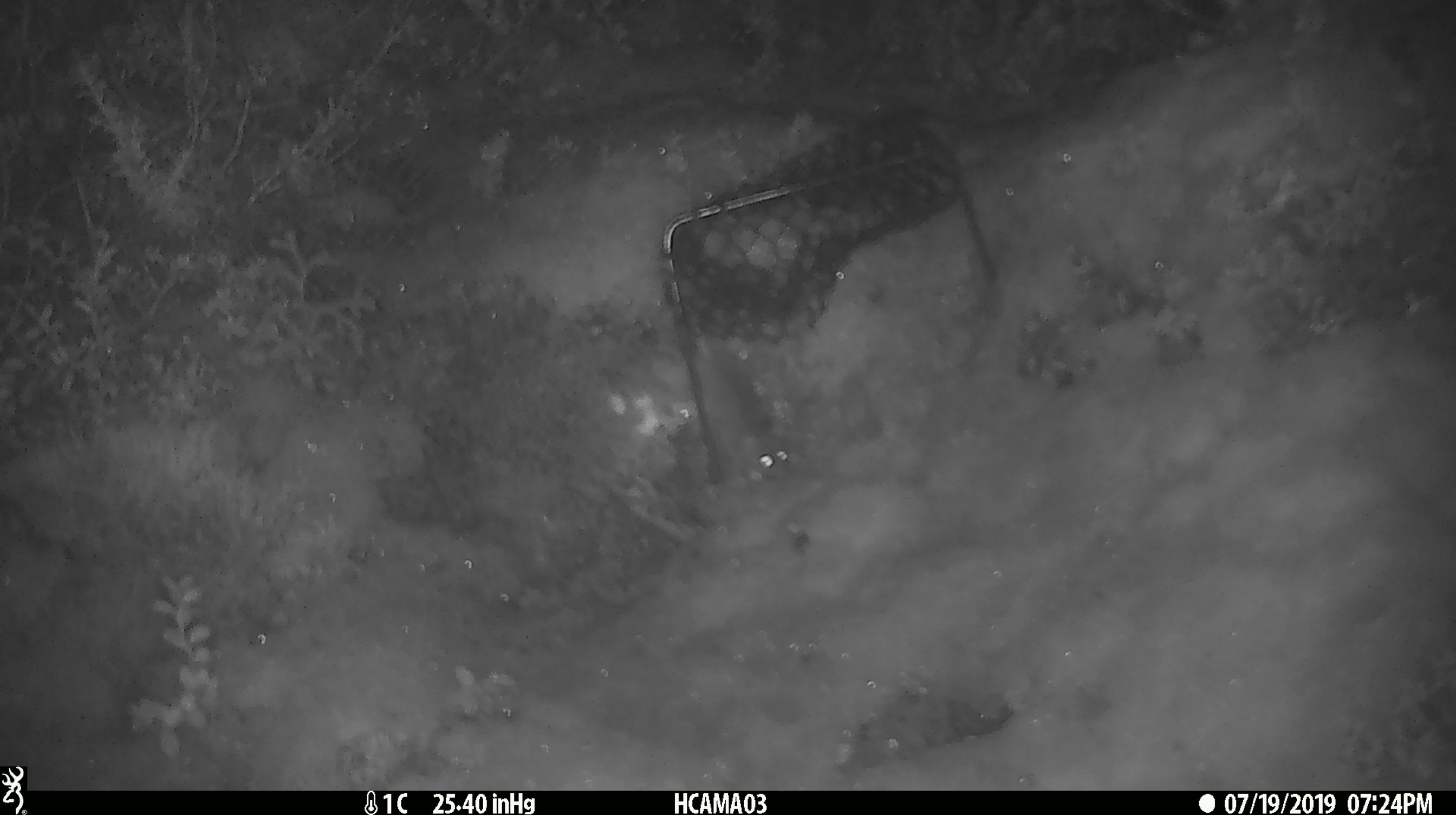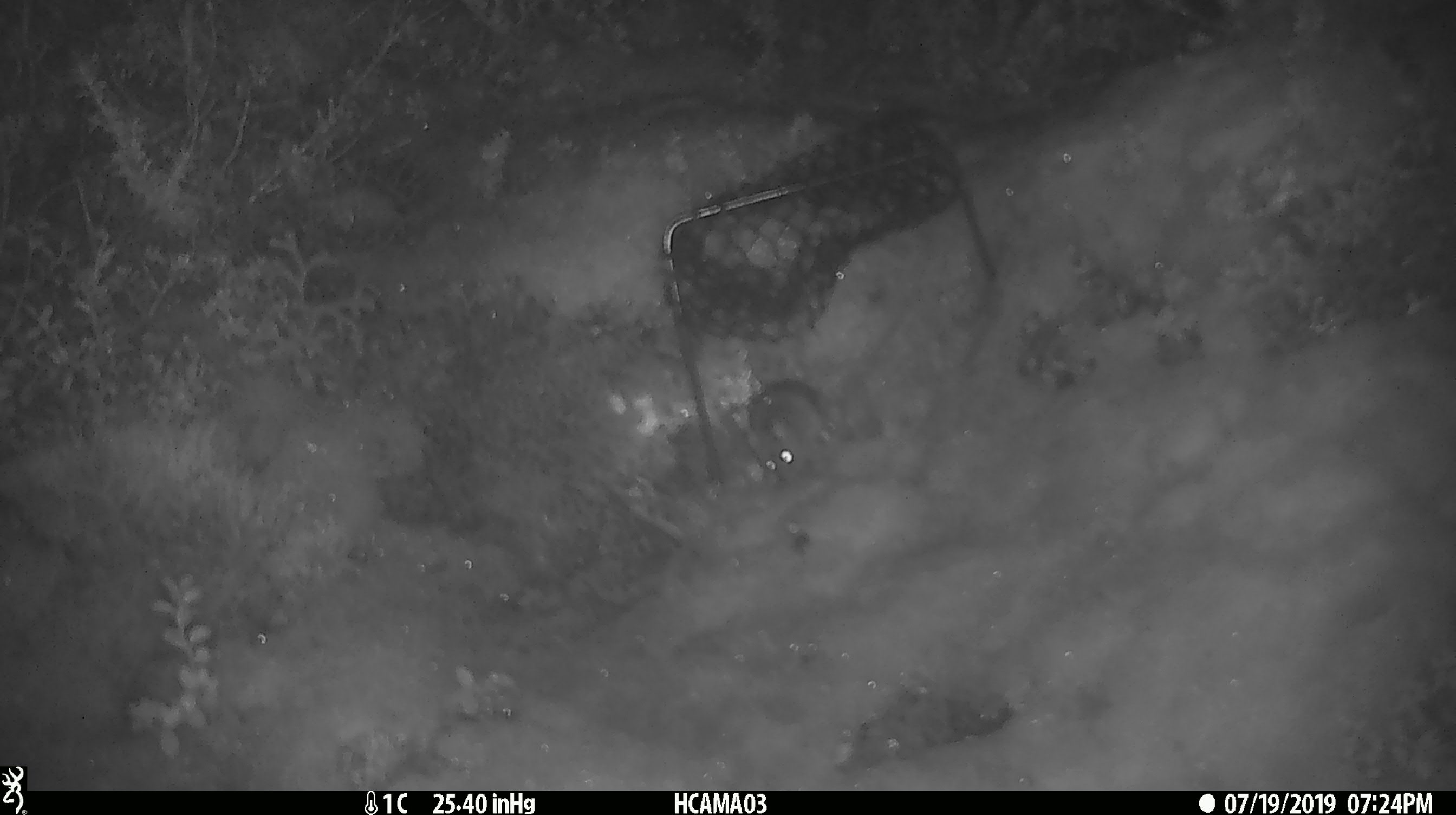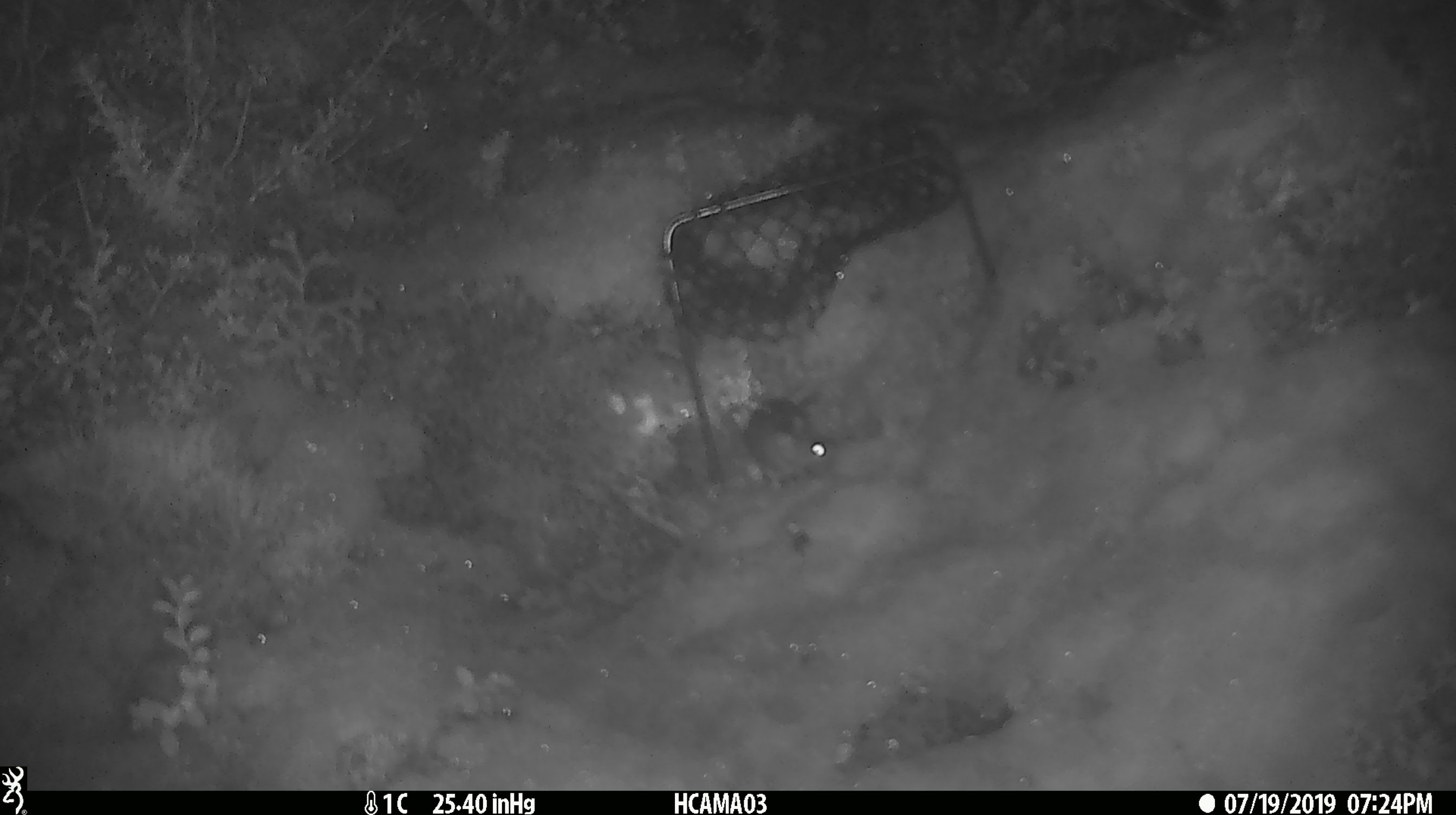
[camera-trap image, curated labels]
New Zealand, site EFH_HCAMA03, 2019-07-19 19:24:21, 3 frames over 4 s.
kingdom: Animalia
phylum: Chordata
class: Mammalia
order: Rodentia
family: Muridae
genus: Mus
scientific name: Mus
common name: mouse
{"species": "mouse (Mus)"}